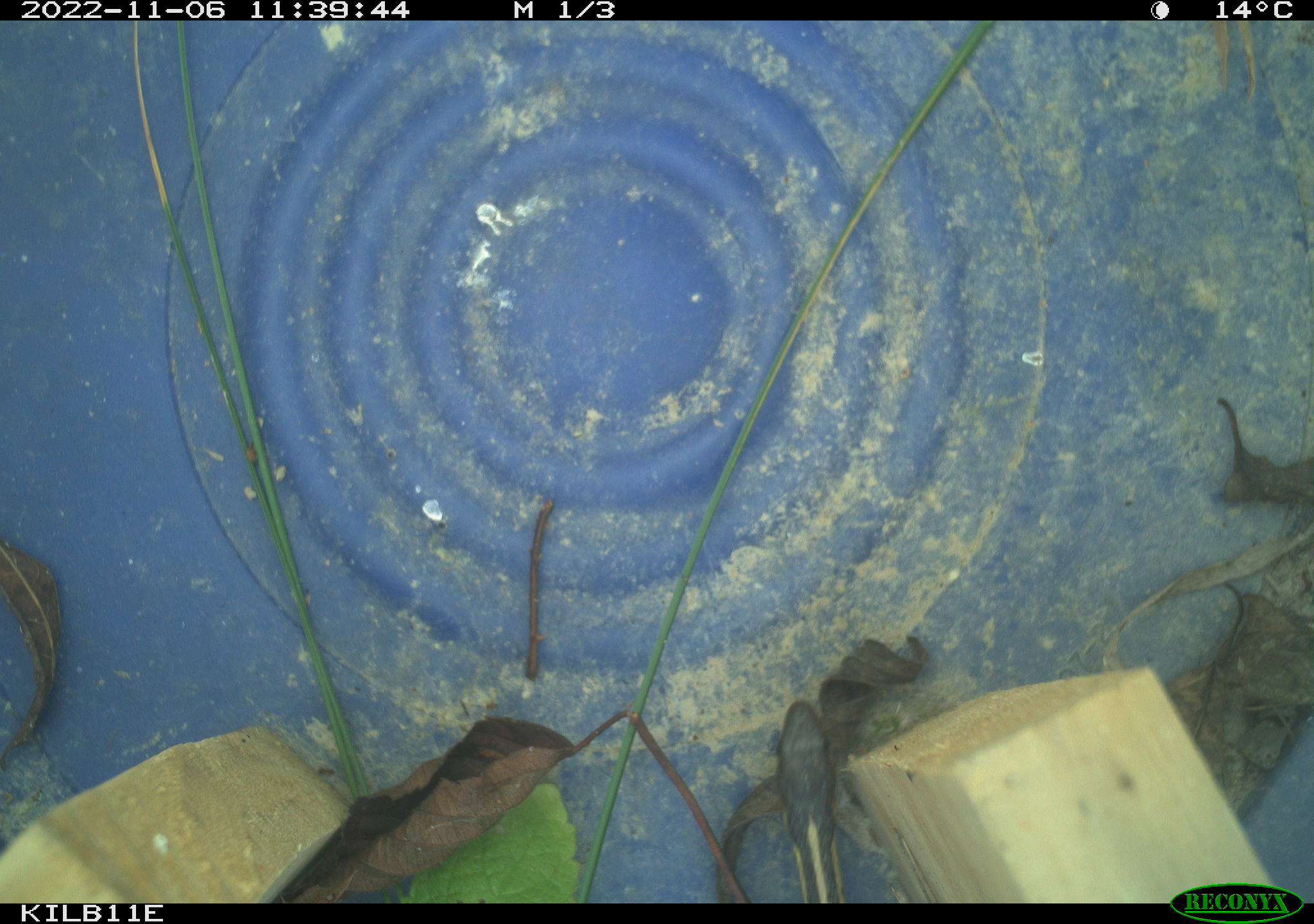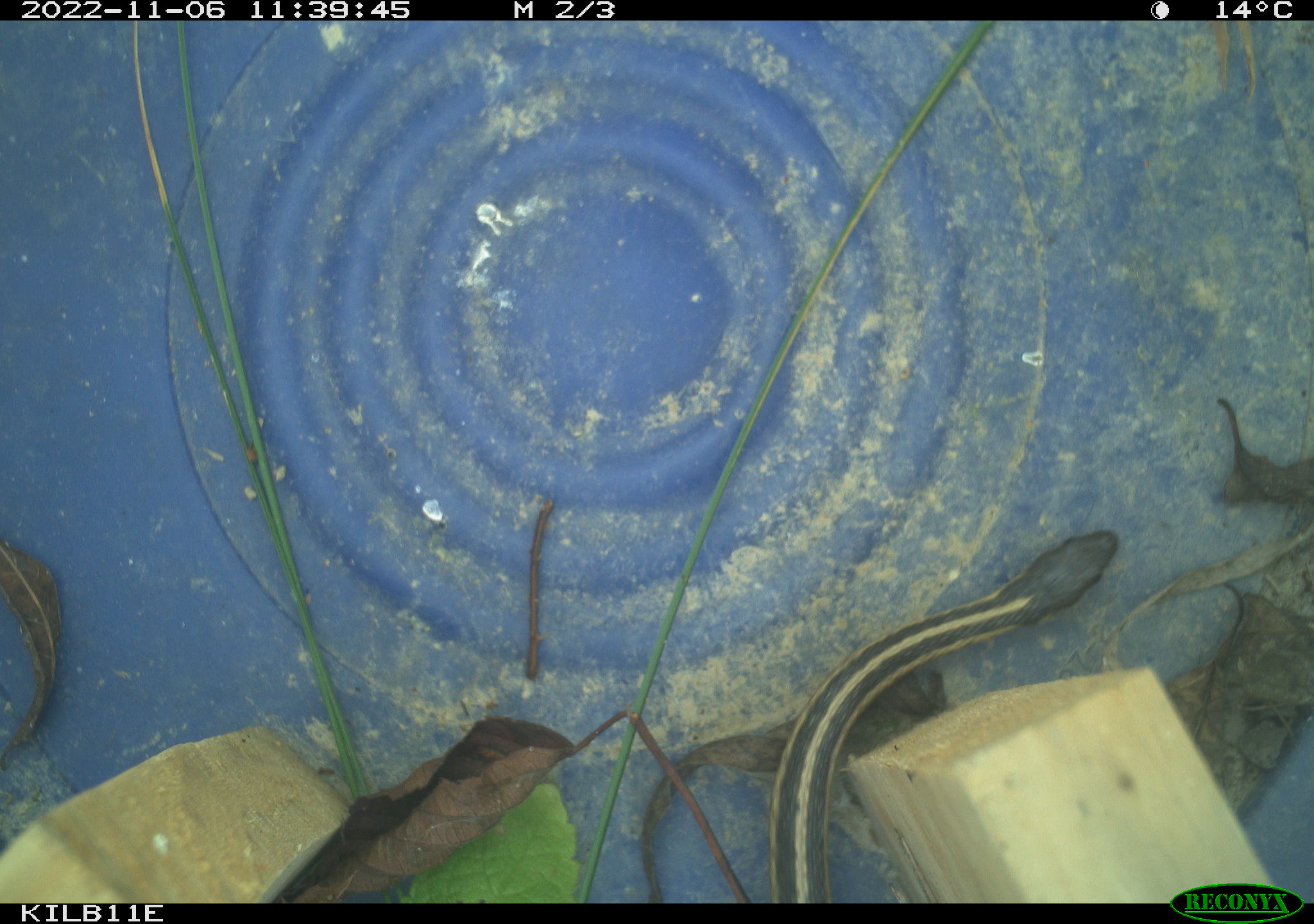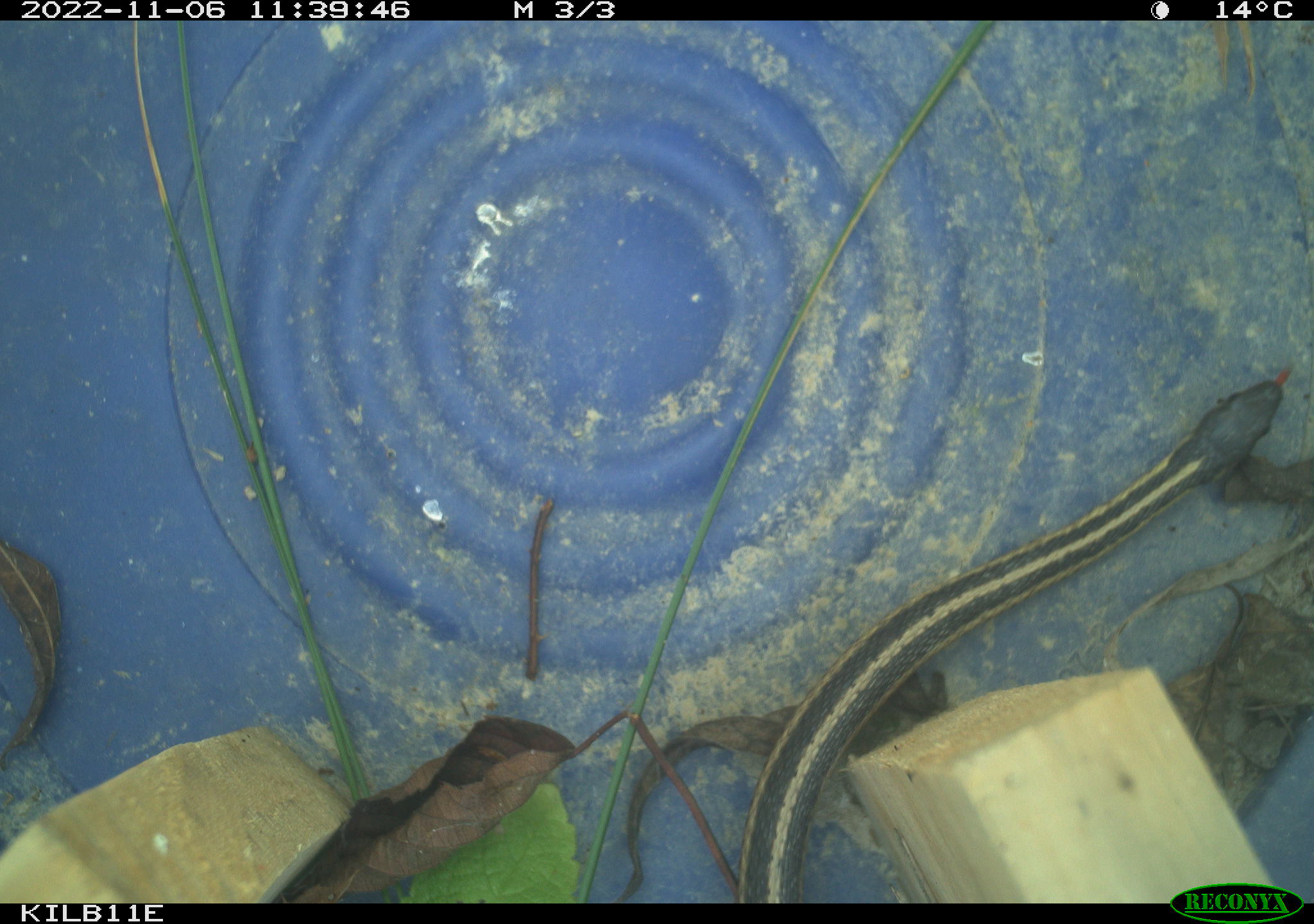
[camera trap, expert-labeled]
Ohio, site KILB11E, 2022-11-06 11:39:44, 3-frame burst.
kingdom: Animalia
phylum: Chordata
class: Reptilia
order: Squamata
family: Colubridae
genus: Thamnophis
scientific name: Thamnophis sirtalis sirtalis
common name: eastern gartersnake